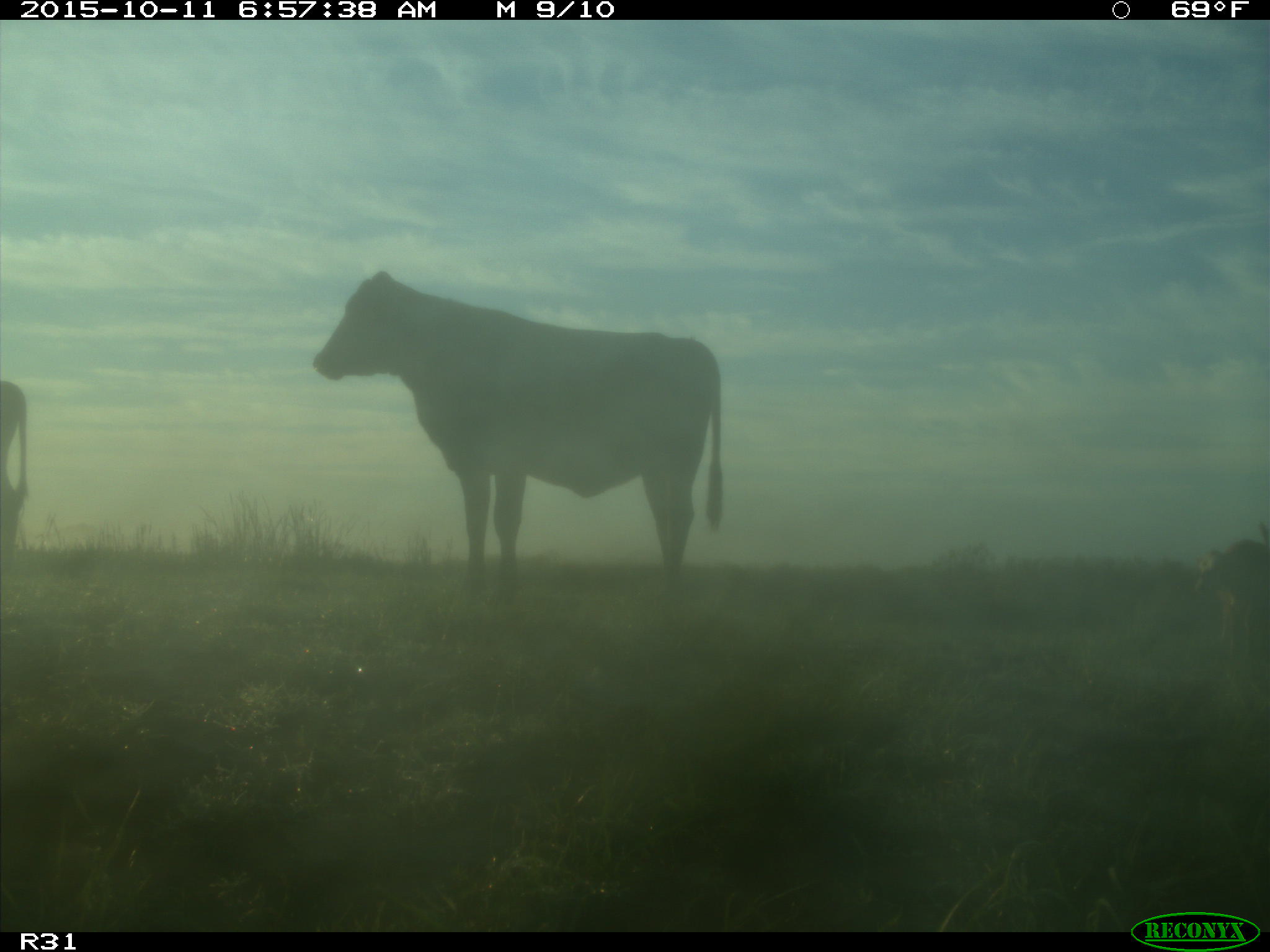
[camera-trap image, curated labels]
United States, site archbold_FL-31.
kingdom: Animalia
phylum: Chordata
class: Mammalia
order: Artiodactyla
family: Bovidae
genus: Bos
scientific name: Bos taurus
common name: domestic cow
Bos taurus (domestic cow).